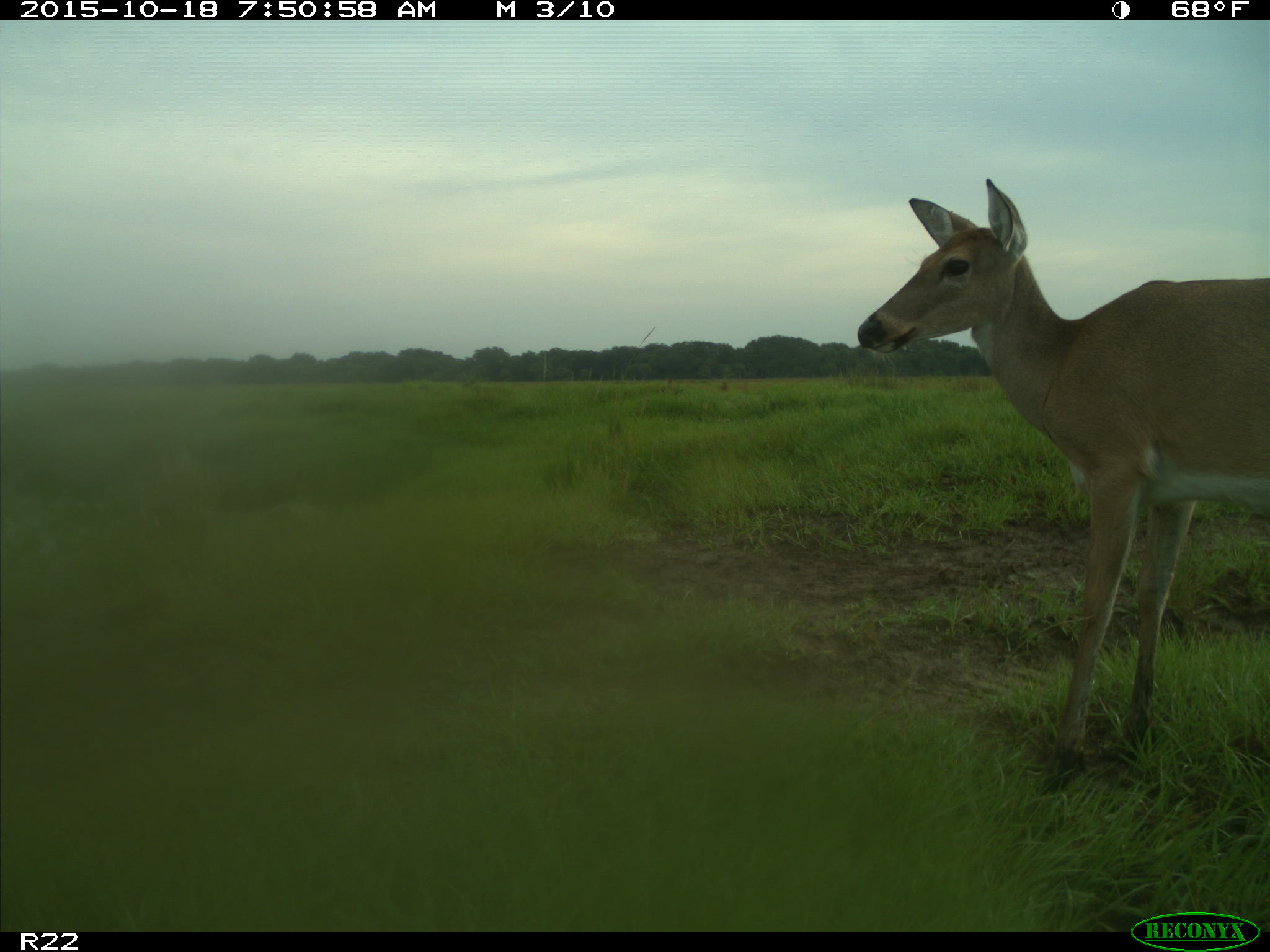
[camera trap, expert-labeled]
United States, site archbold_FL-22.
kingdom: Animalia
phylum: Chordata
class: Mammalia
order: Artiodactyla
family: Cervidae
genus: Odocoileus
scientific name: Odocoileus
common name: deer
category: unidentified deer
Unidentified deer (deer) (Odocoileus).